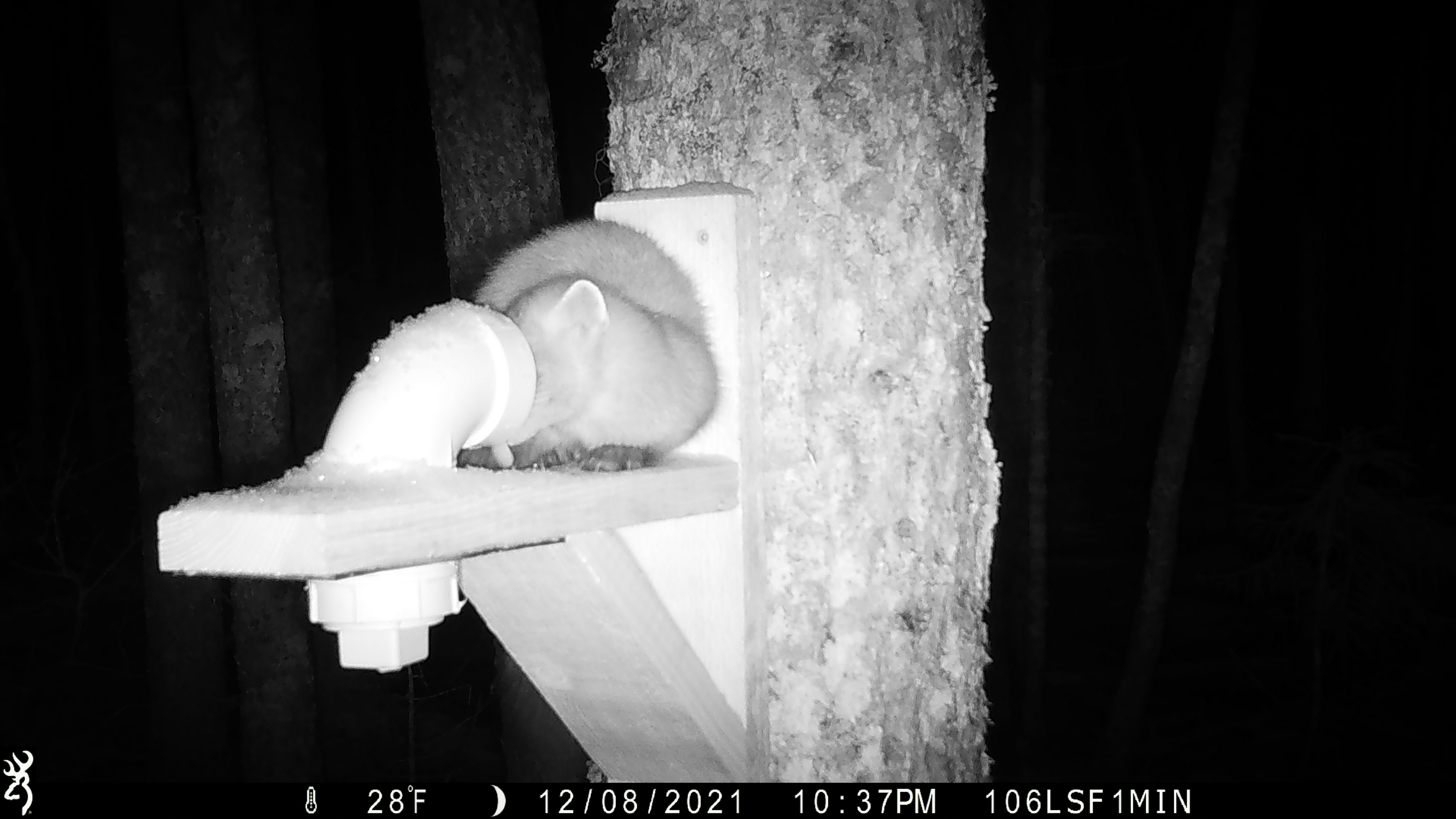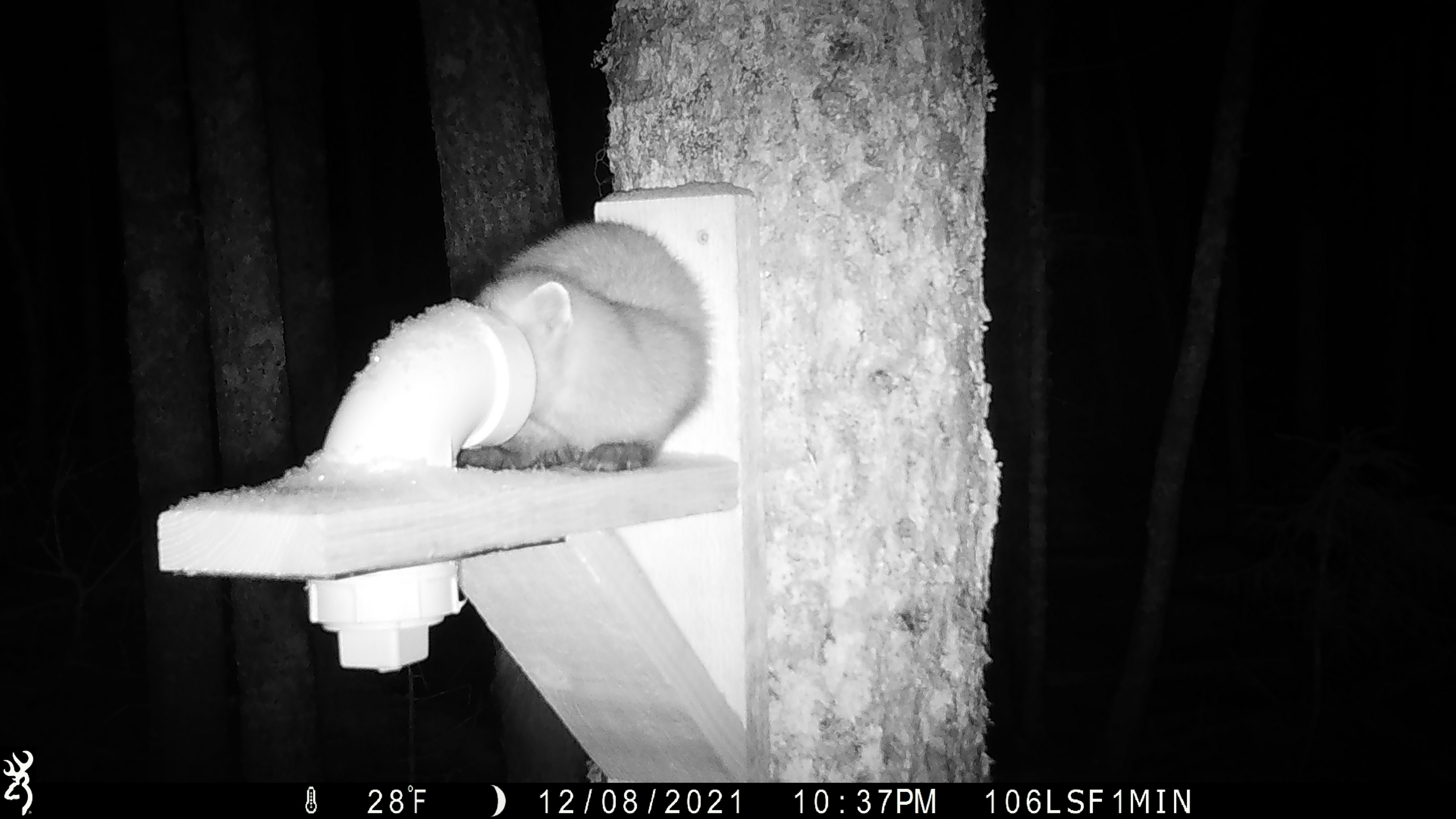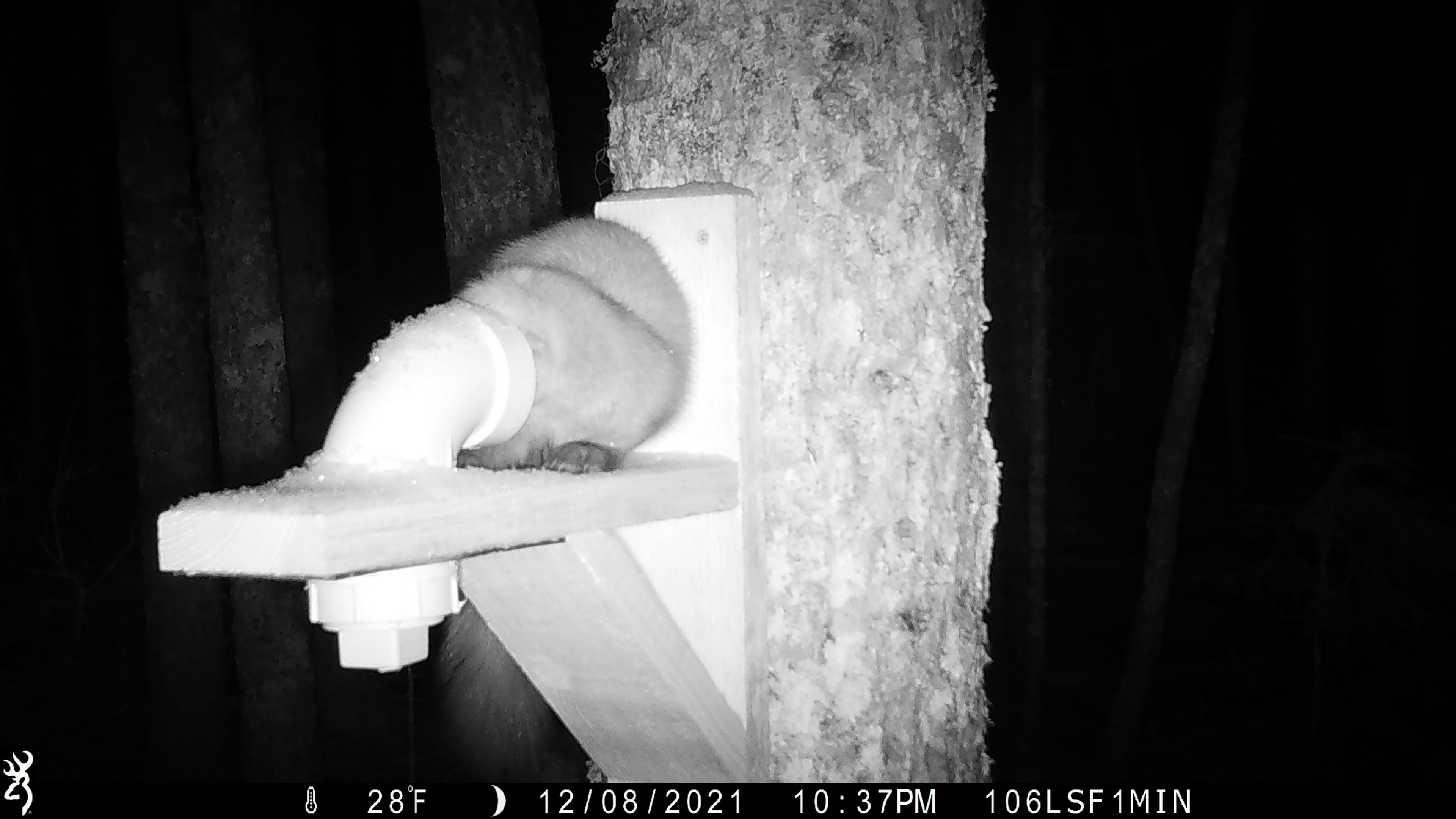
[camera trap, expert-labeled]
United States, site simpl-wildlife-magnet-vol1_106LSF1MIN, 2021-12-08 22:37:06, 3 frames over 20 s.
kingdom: Animalia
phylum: Chordata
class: Mammalia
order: Carnivora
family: Mustelidae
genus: Martes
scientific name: Martes americana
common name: american marten